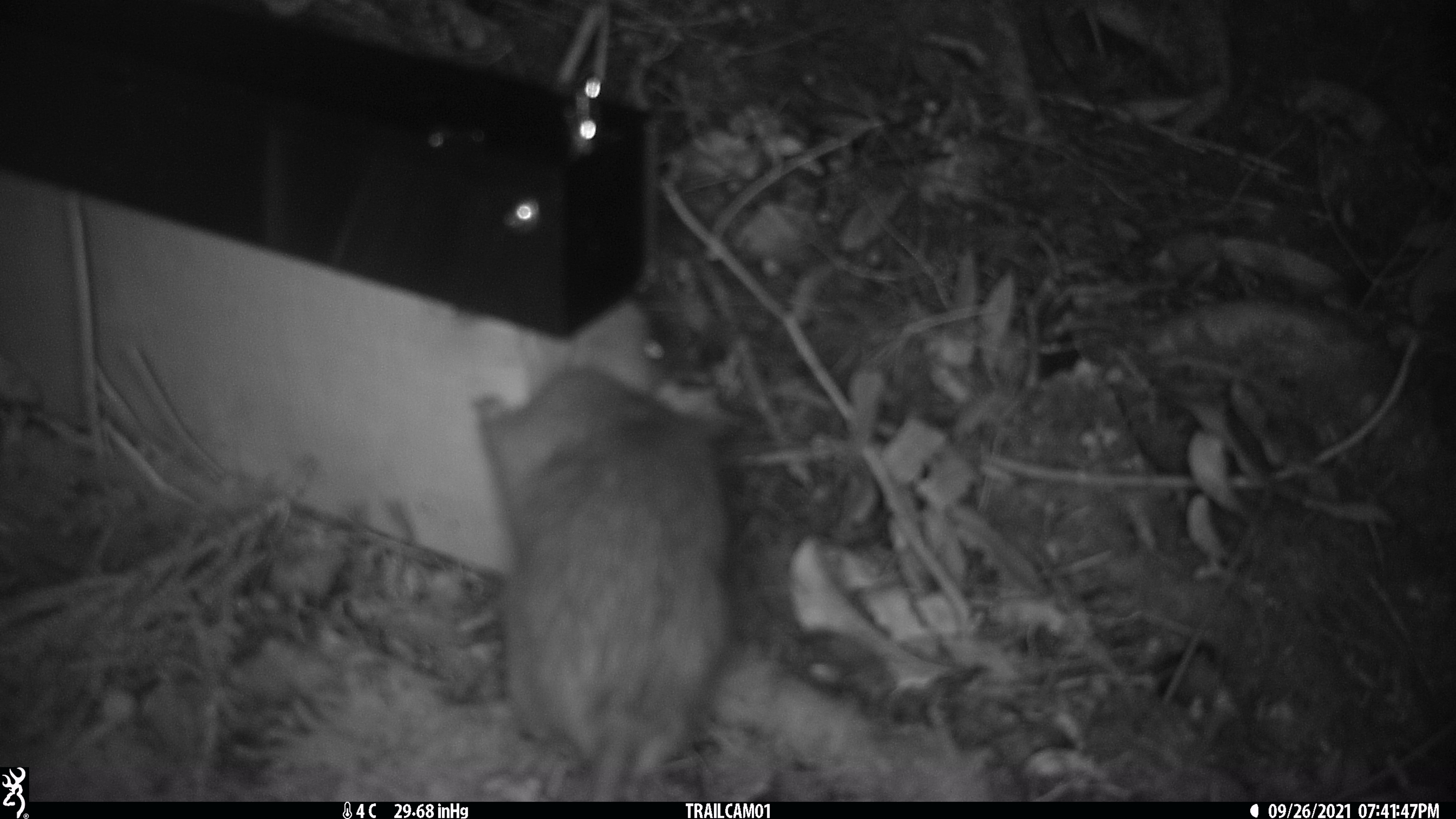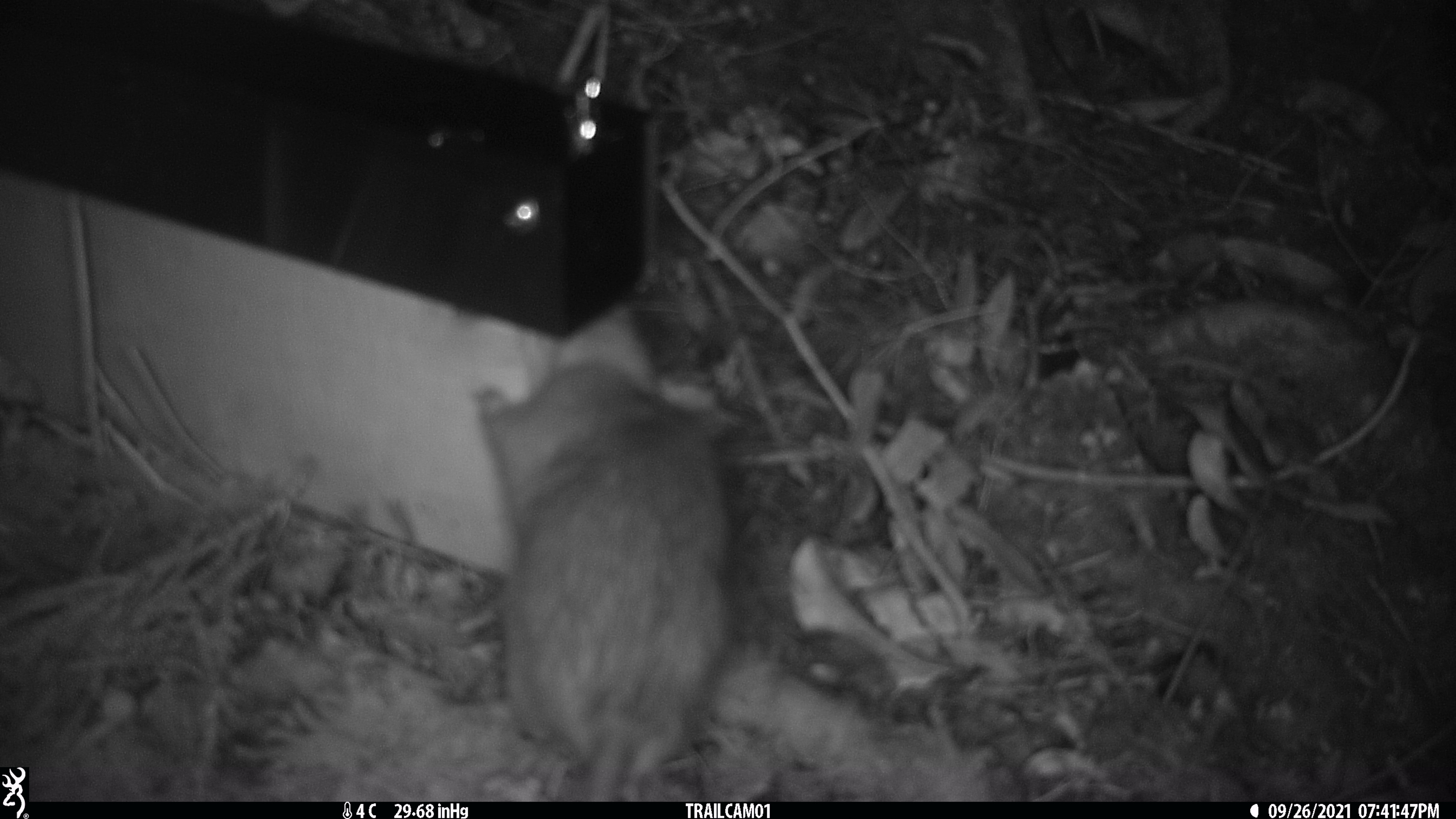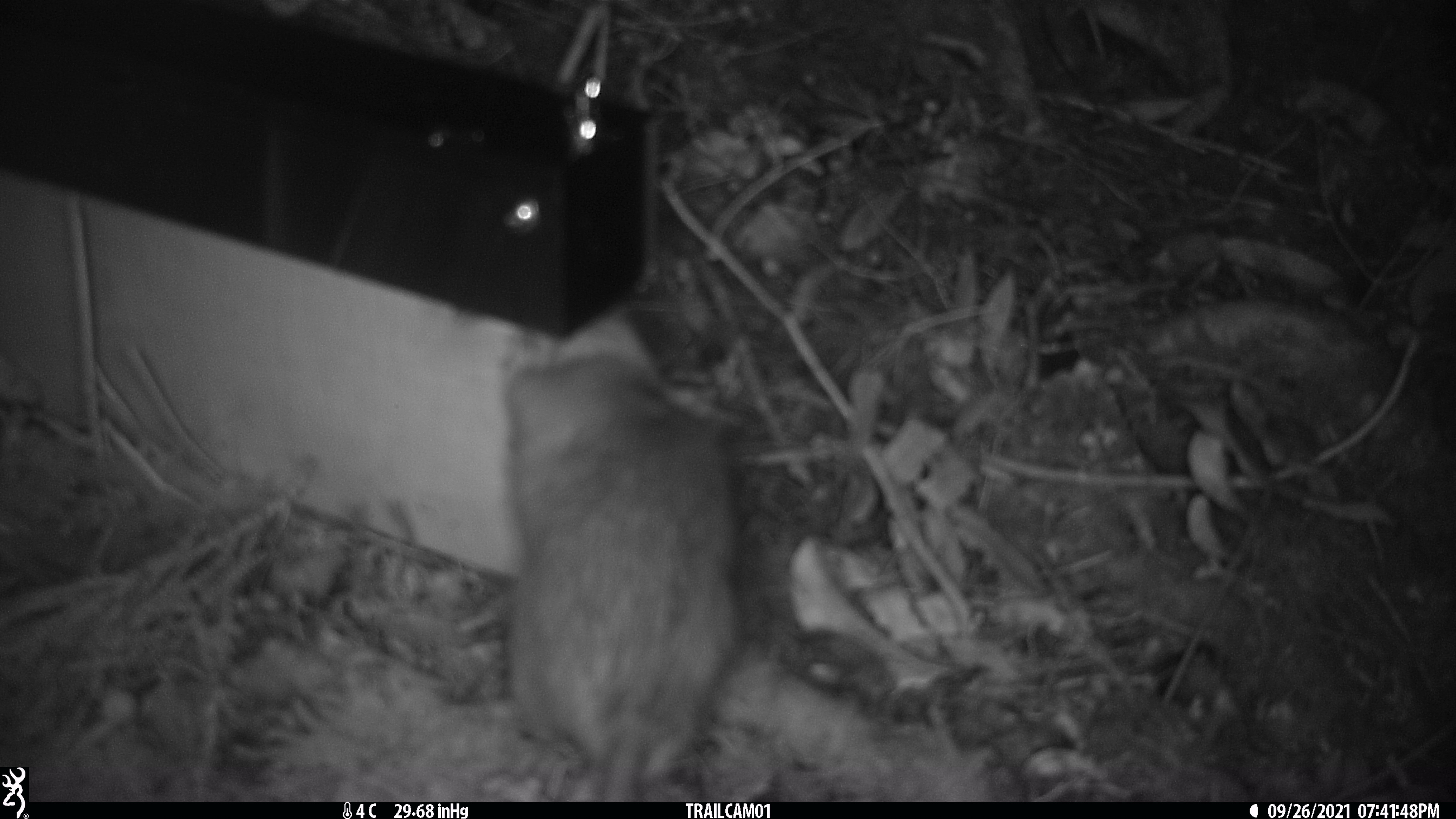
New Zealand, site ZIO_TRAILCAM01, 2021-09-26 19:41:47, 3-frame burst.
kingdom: Animalia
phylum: Chordata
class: Mammalia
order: Rodentia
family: Muridae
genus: Rattus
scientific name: Rattus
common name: rat